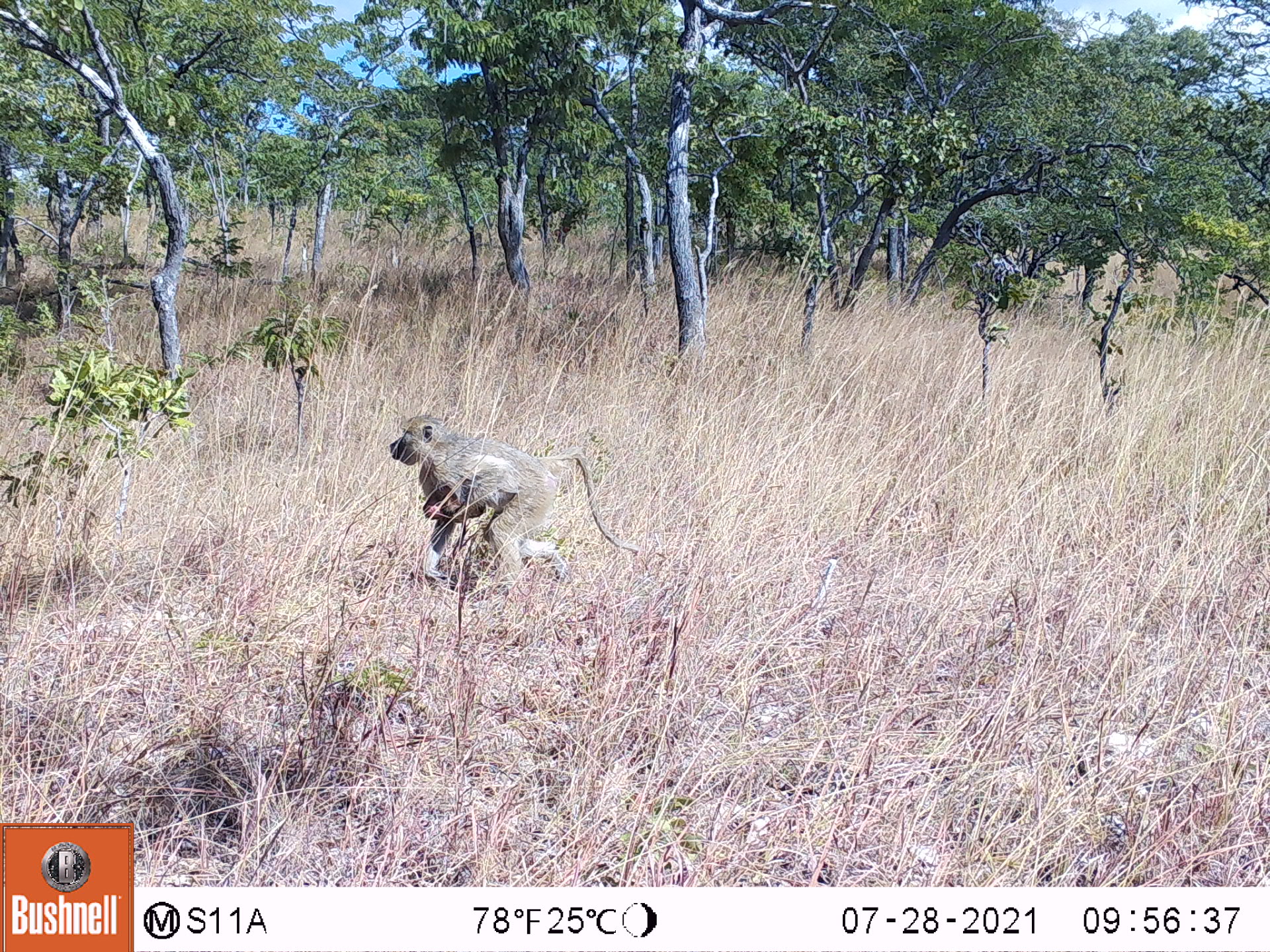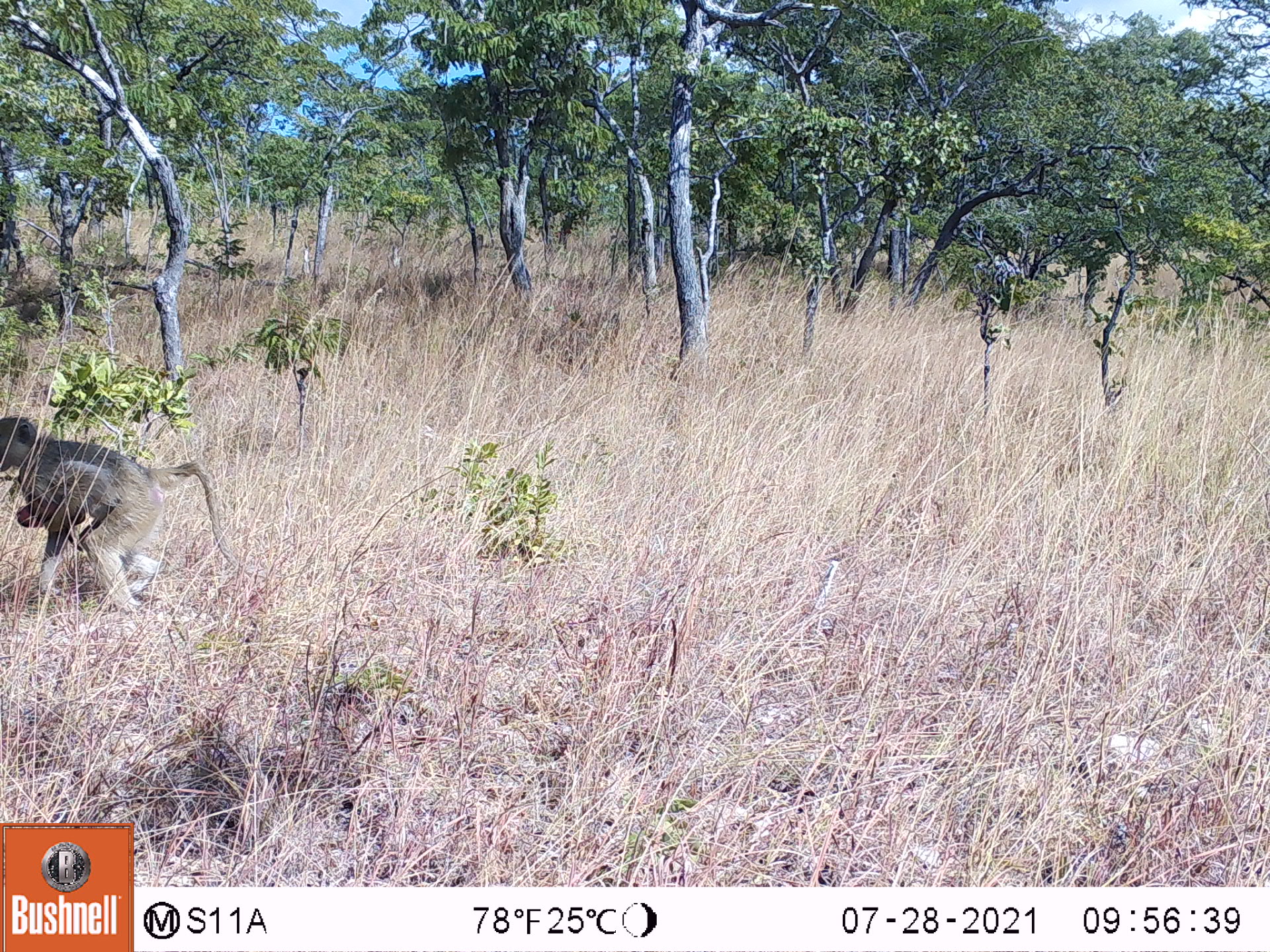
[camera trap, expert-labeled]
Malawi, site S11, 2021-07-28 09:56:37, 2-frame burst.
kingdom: Animalia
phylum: Chordata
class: Mammalia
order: Primates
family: Cercopithecidae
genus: Papio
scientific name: Papio cynocephalus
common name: yellow baboon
Yellow baboon (Papio cynocephalus), count 1.